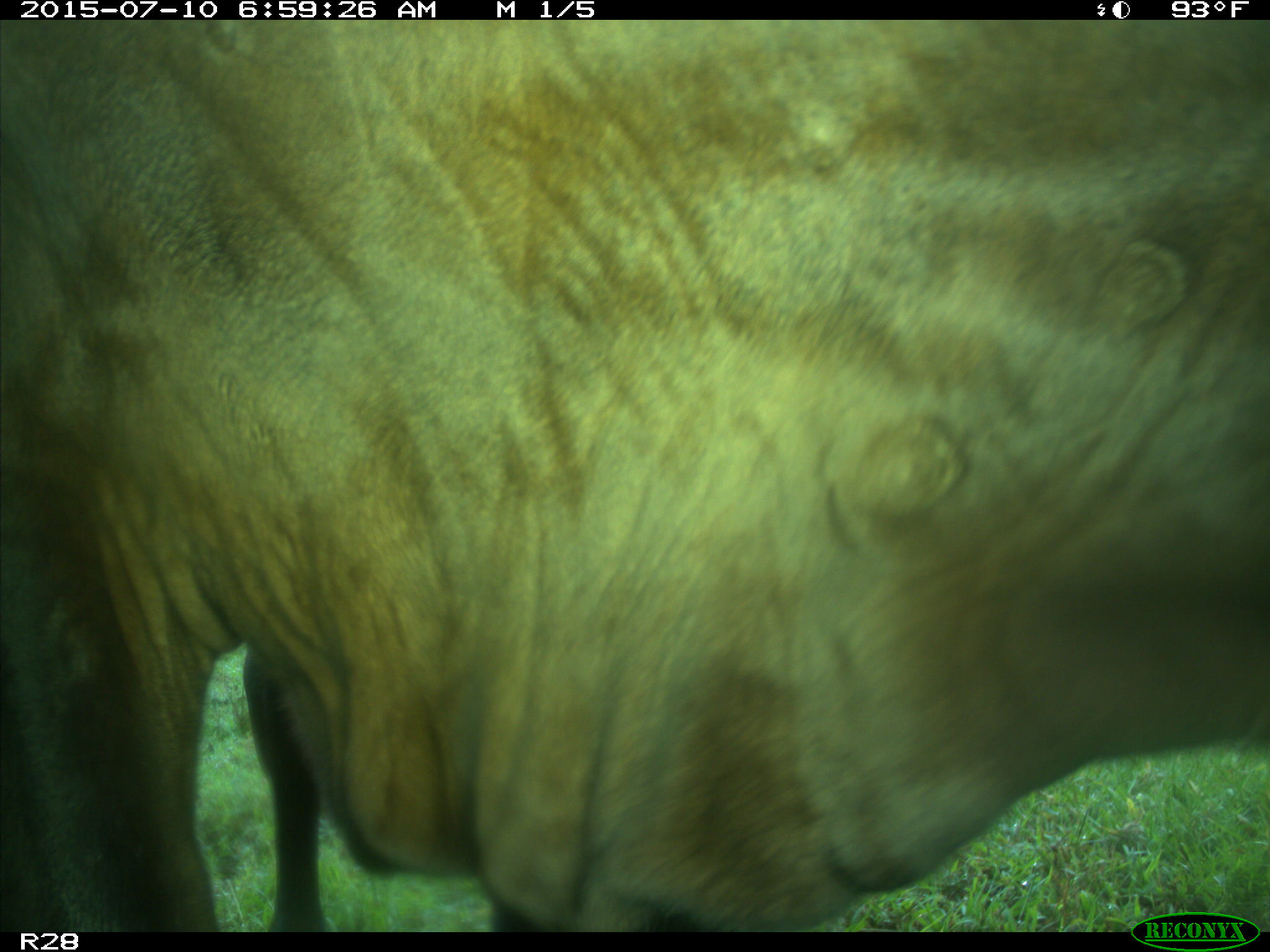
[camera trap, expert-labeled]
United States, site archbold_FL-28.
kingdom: Animalia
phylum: Chordata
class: Mammalia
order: Artiodactyla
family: Bovidae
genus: Bos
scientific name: Bos taurus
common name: domestic cow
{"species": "Bos taurus (domestic cow)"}